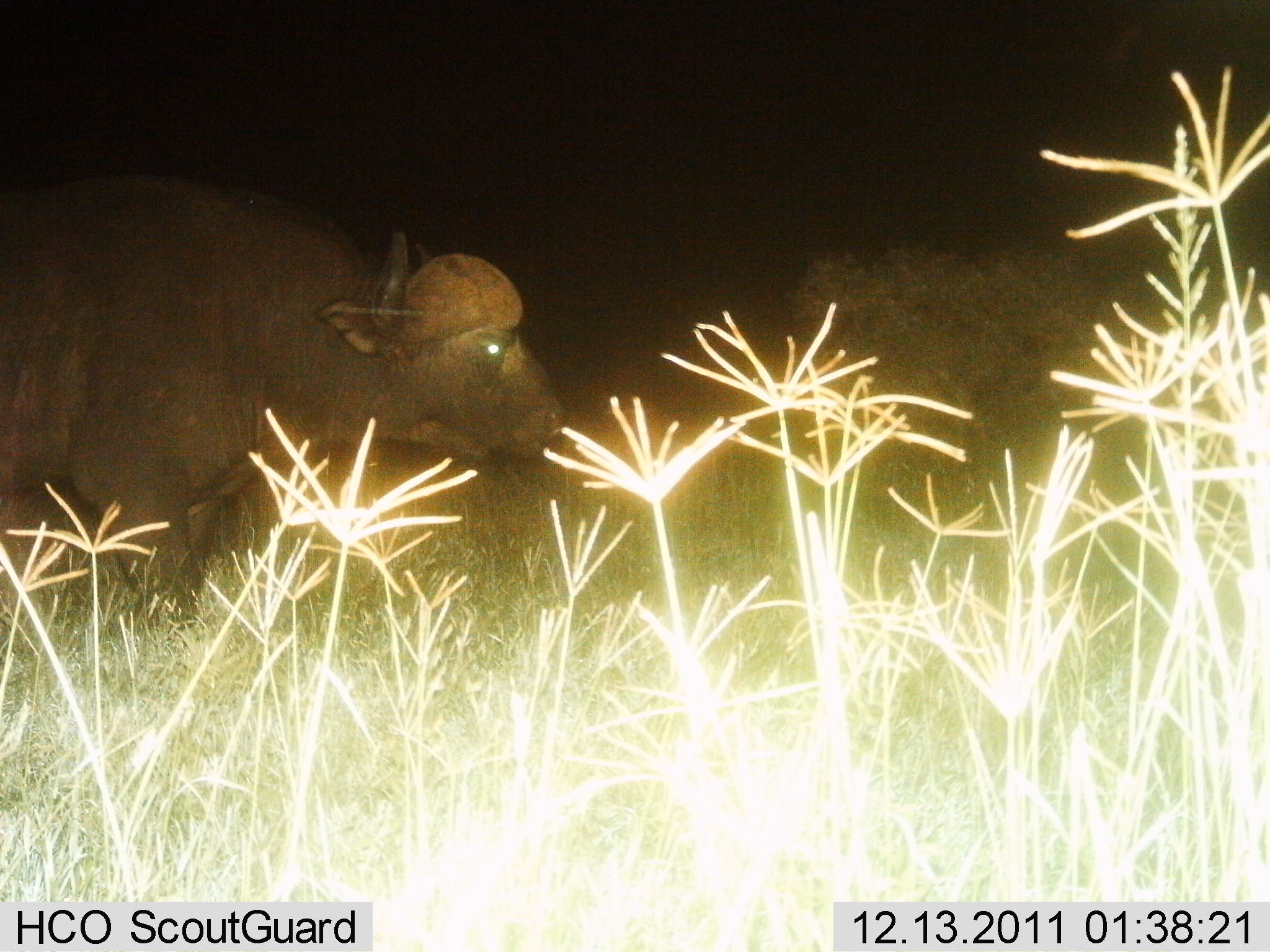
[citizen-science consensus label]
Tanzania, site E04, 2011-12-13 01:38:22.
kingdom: Animalia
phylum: Chordata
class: Mammalia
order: Artiodactyla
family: Bovidae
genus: Syncerus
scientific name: Syncerus caffer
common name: cape buffalo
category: buffalo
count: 1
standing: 75%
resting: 0%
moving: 25%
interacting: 0%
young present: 0%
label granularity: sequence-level